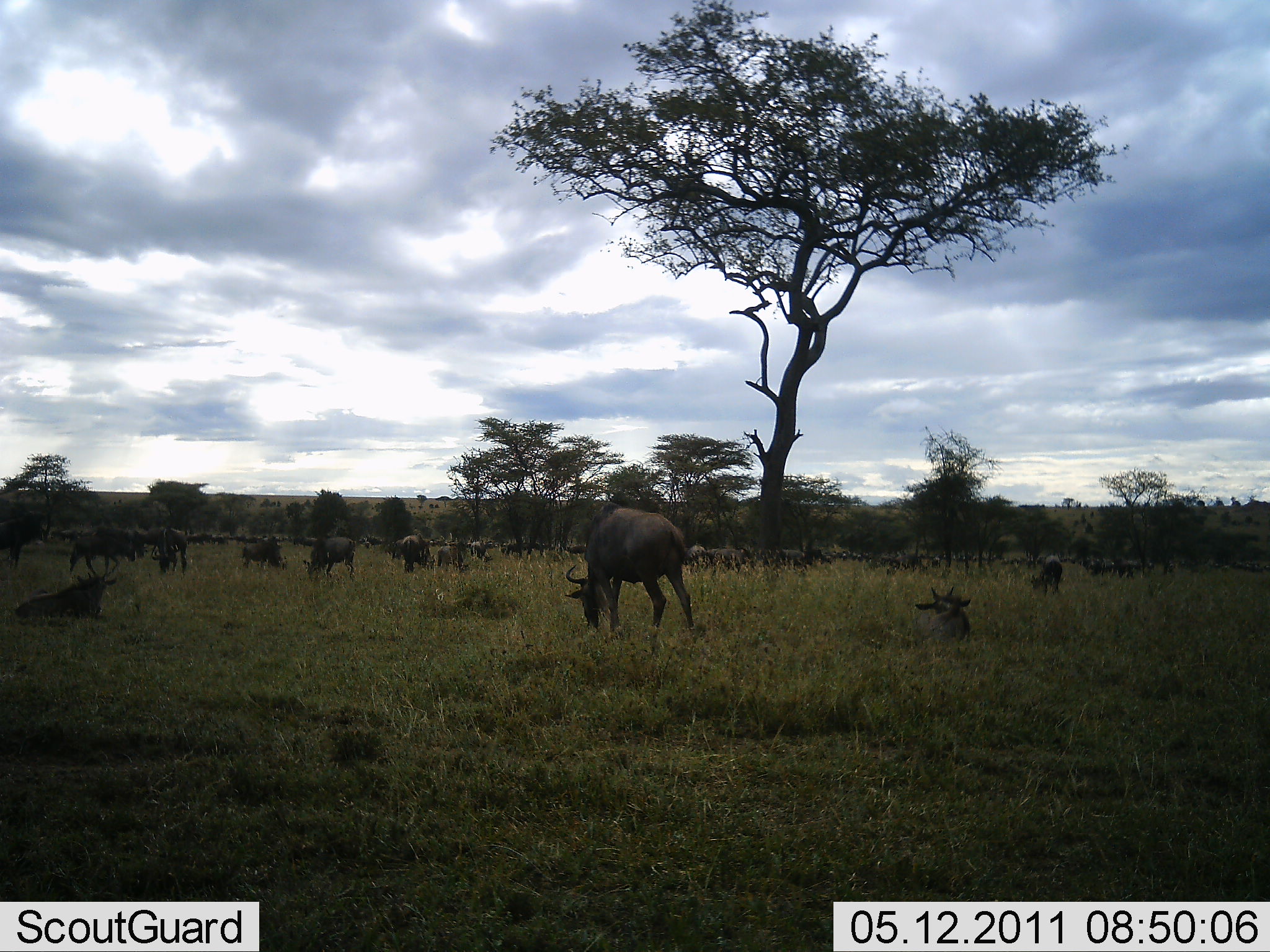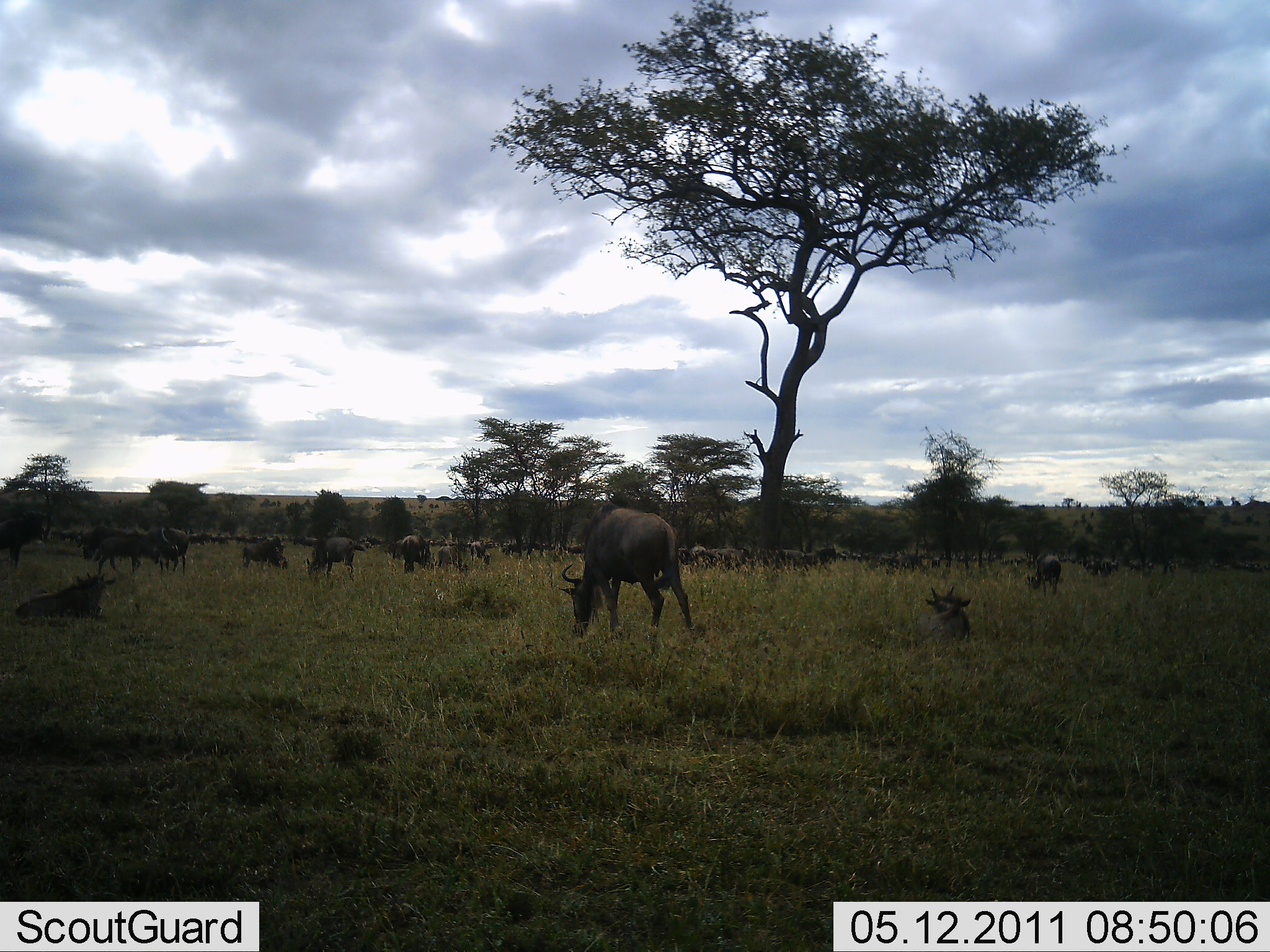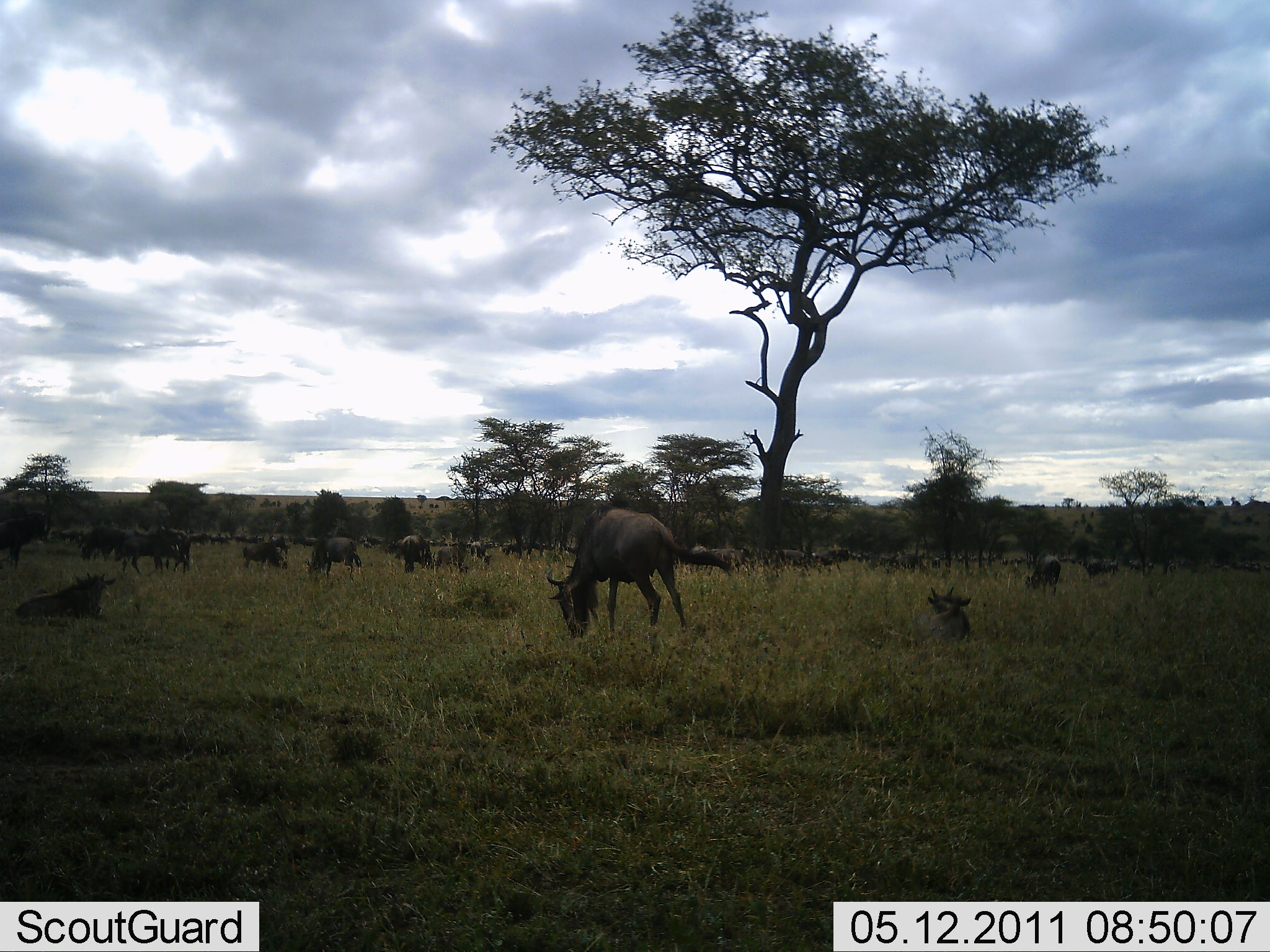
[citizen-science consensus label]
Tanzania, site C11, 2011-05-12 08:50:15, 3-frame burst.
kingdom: Animalia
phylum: Chordata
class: Mammalia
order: Artiodactyla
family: Bovidae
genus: Connochaetes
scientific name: Connochaetes taurinus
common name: blue wildebeest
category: wildebeest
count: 11-50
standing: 70%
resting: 70%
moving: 50%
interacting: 0%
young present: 10%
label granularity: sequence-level